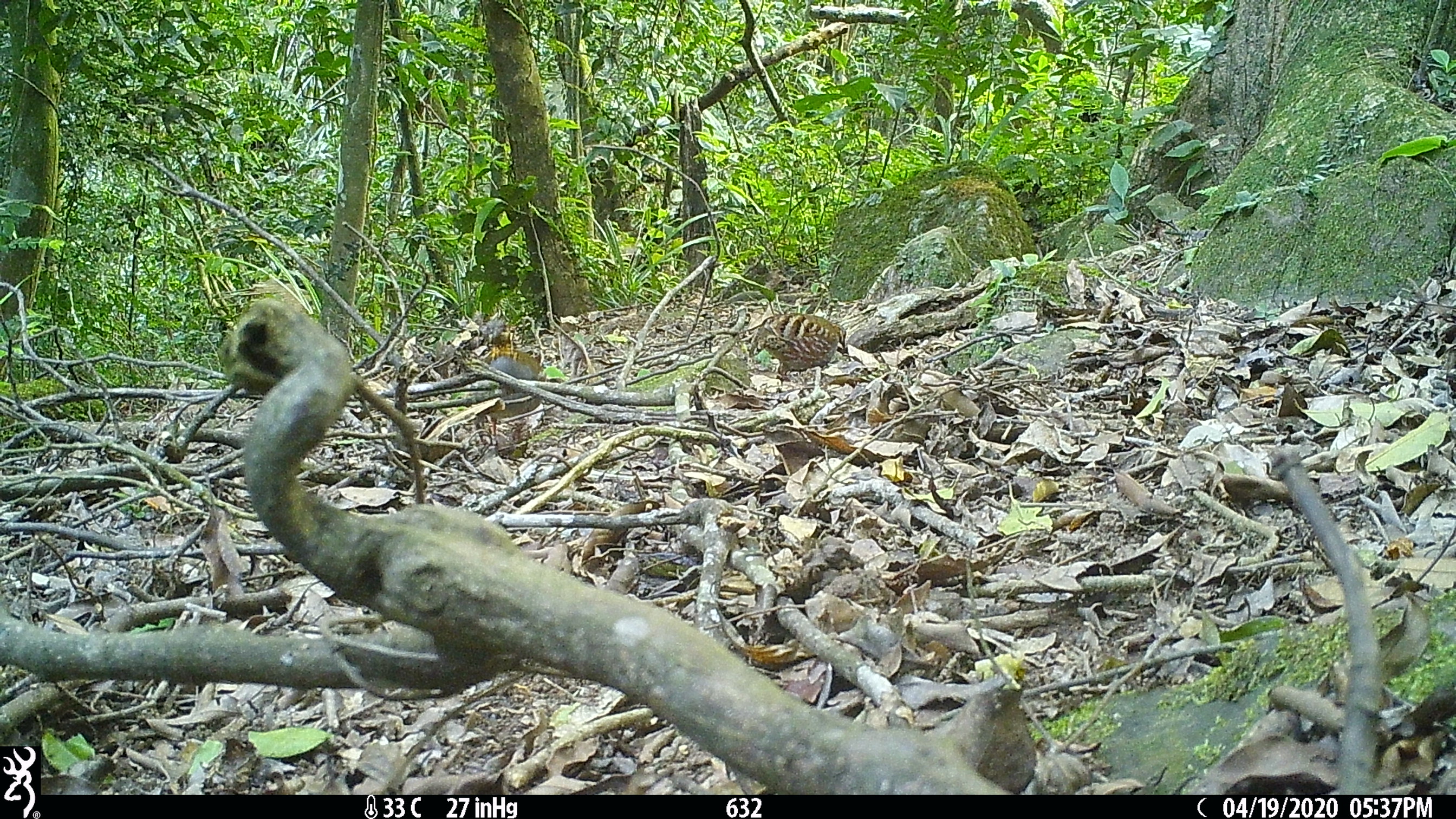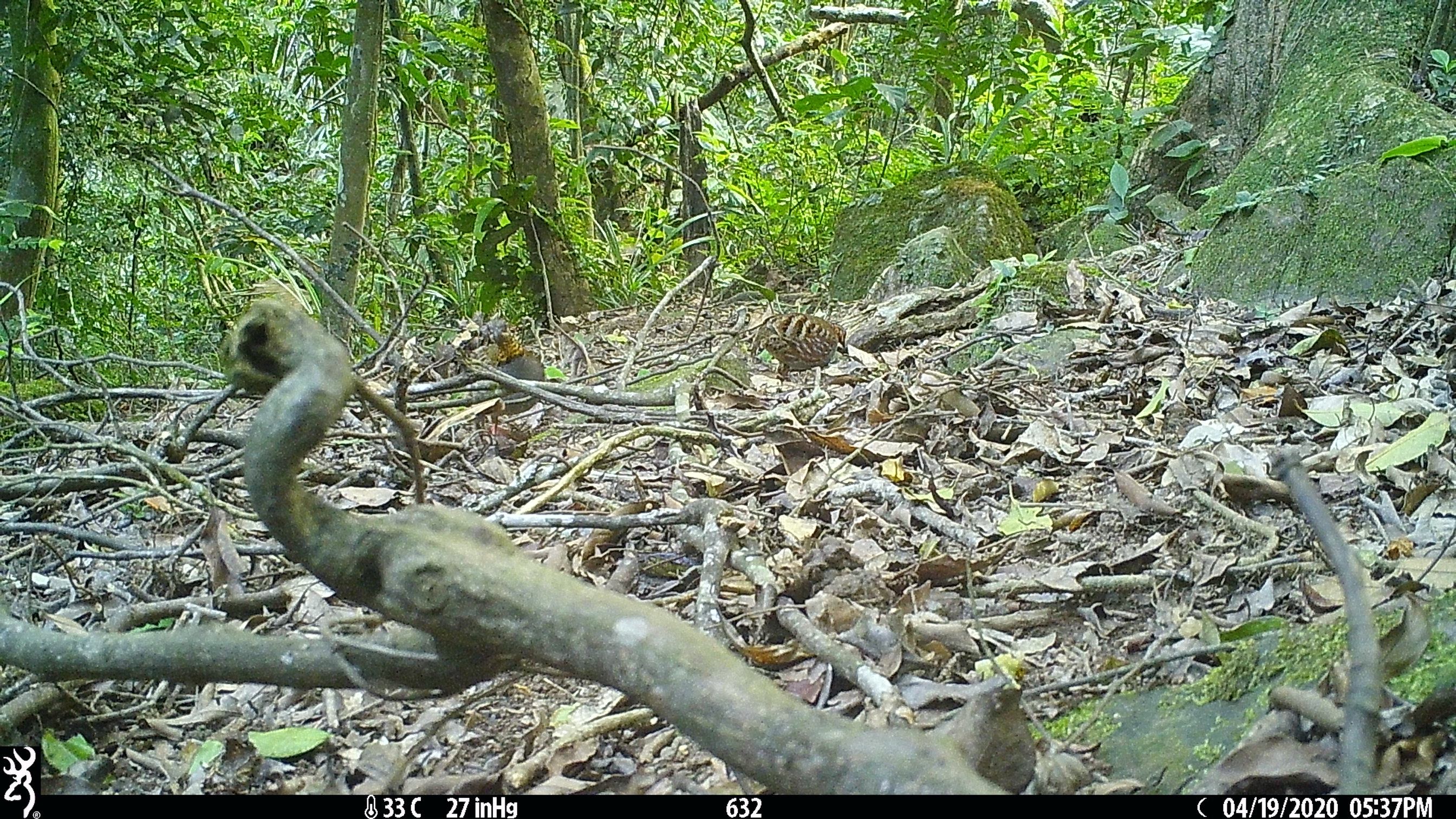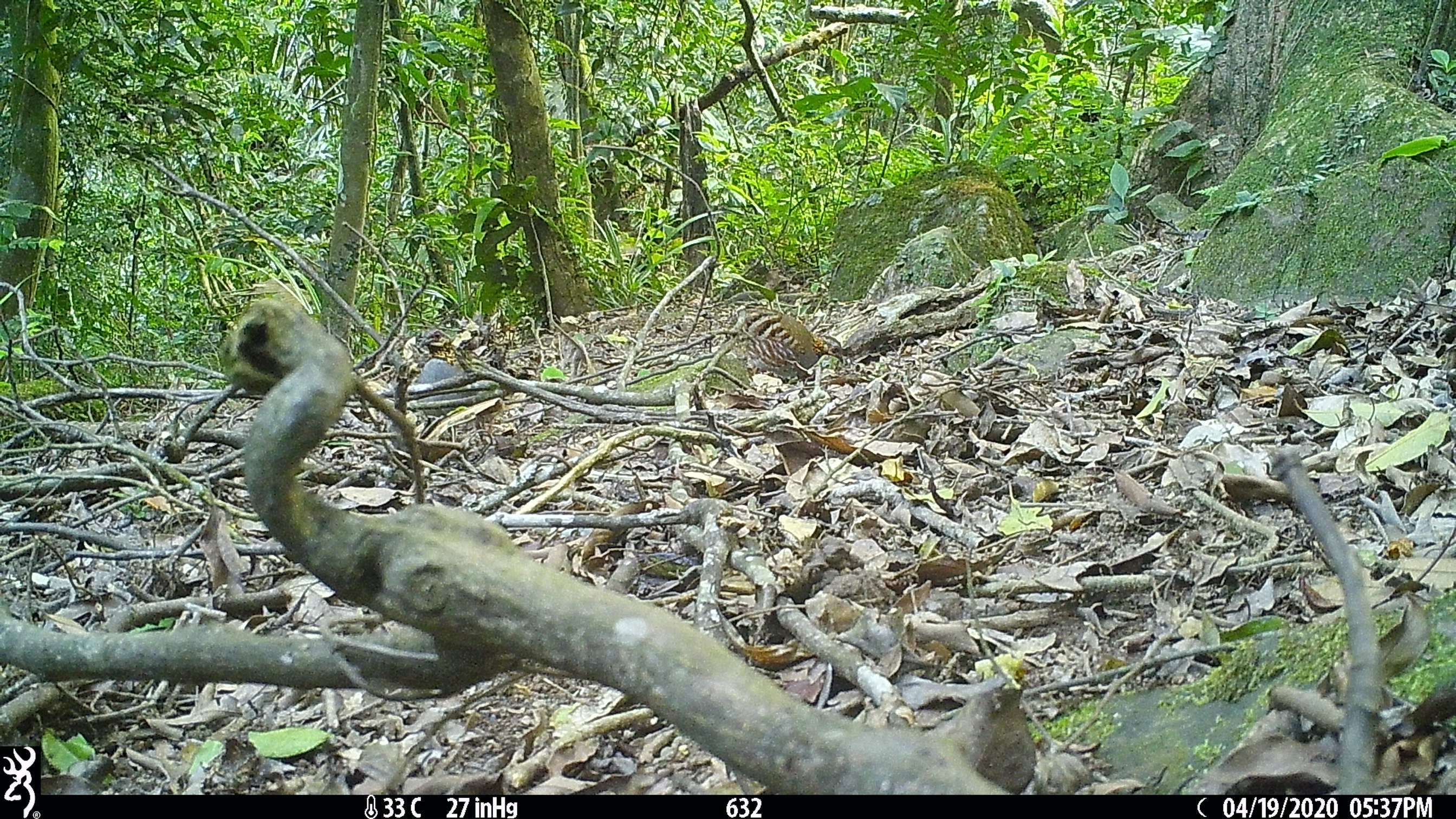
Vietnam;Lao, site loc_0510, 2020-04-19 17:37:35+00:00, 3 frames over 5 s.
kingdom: Animalia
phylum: Chordata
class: Aves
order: Galliformes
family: Phasianidae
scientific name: Phasianidae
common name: partridge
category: unidentified partridge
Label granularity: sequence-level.